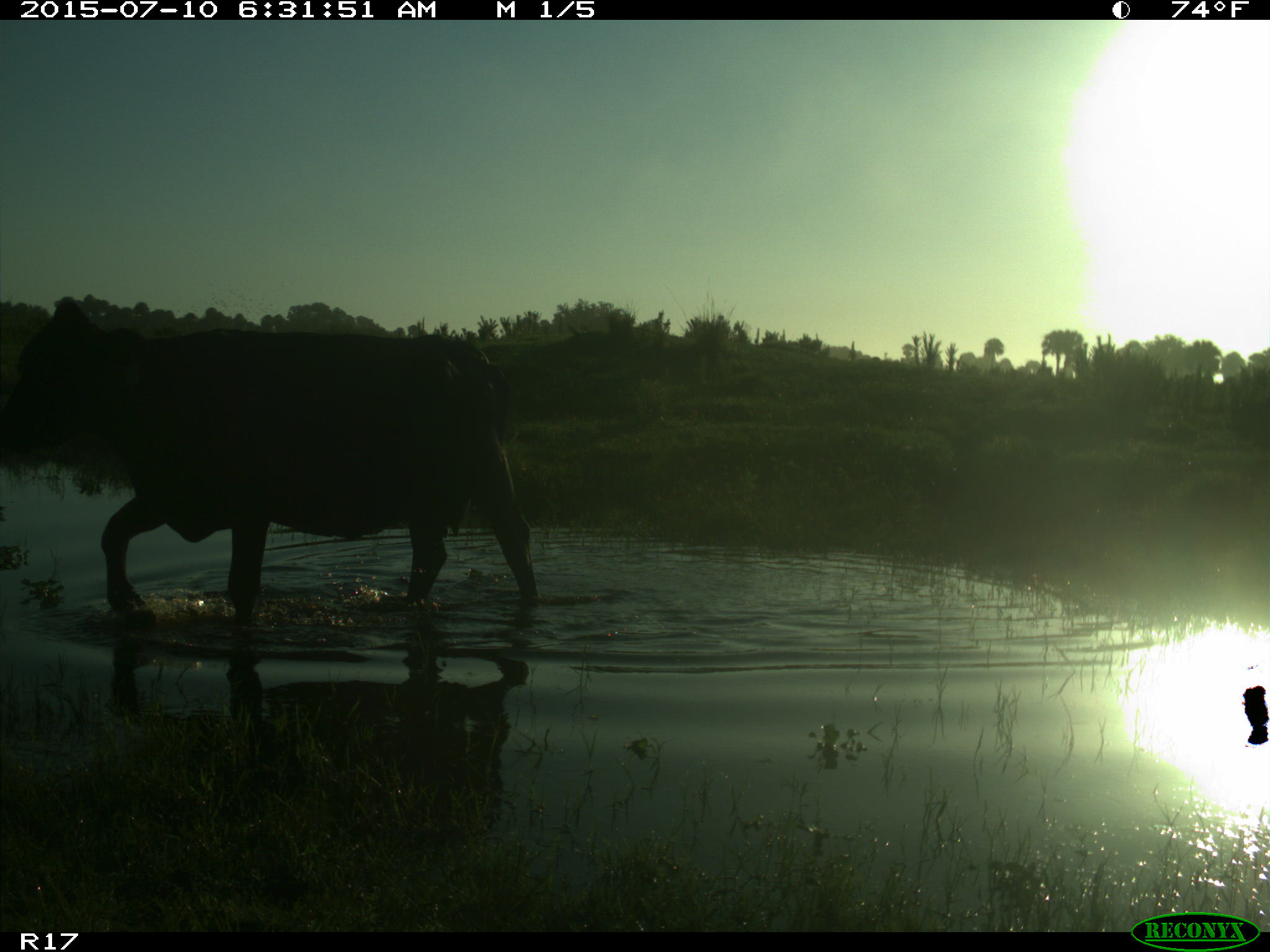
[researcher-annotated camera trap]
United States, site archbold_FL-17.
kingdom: Animalia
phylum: Chordata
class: Mammalia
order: Artiodactyla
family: Bovidae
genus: Bos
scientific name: Bos taurus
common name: domestic cow